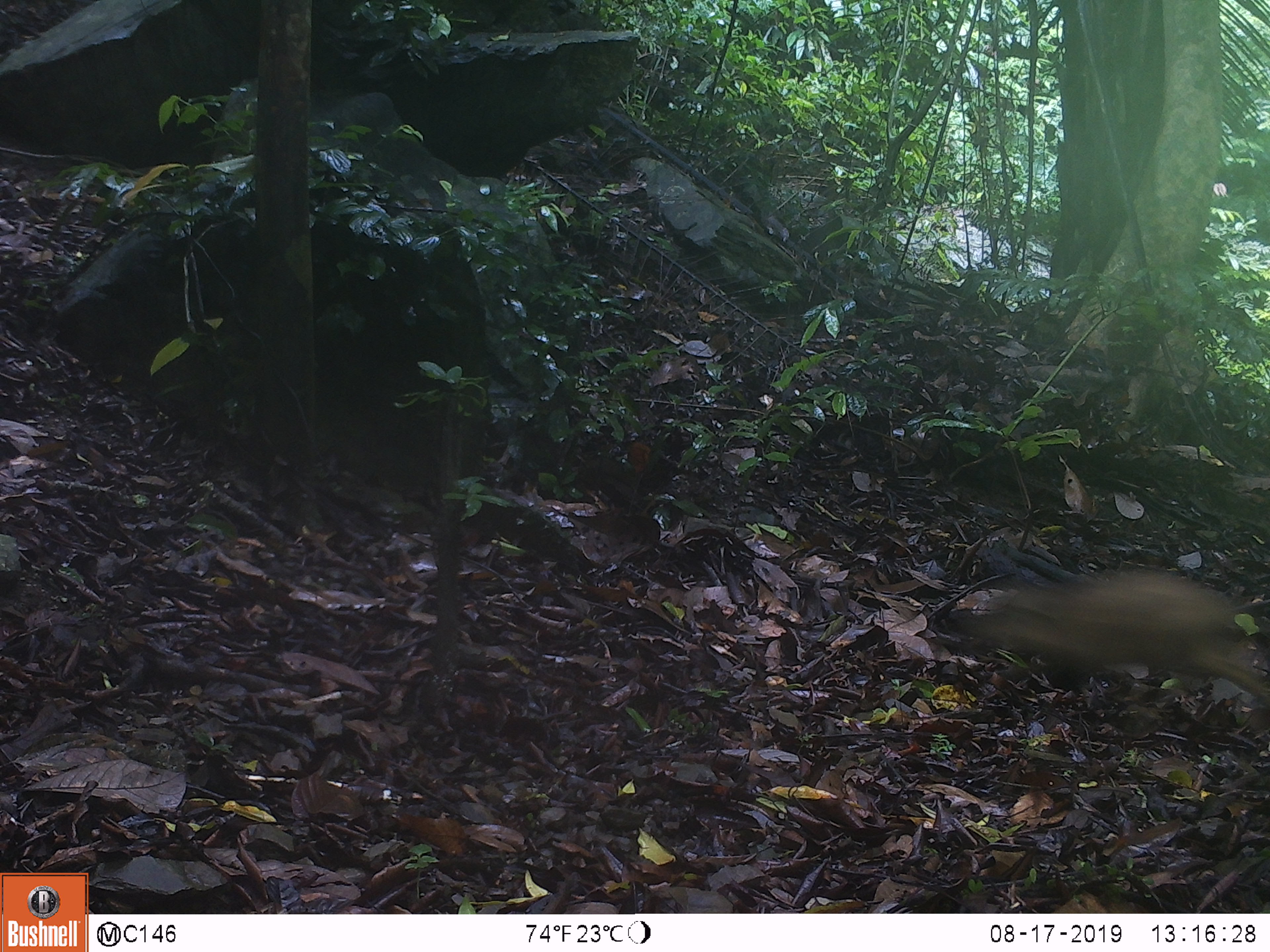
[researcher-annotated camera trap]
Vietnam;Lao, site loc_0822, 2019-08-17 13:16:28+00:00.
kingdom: Animalia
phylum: Chordata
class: Mammalia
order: Artiodactyla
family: Suidae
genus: Sus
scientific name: Sus scrofa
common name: eurasian wild pig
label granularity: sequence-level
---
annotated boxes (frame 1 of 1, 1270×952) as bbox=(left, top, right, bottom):
eurasian wild pig: bbox=(944, 563, 1270, 715)